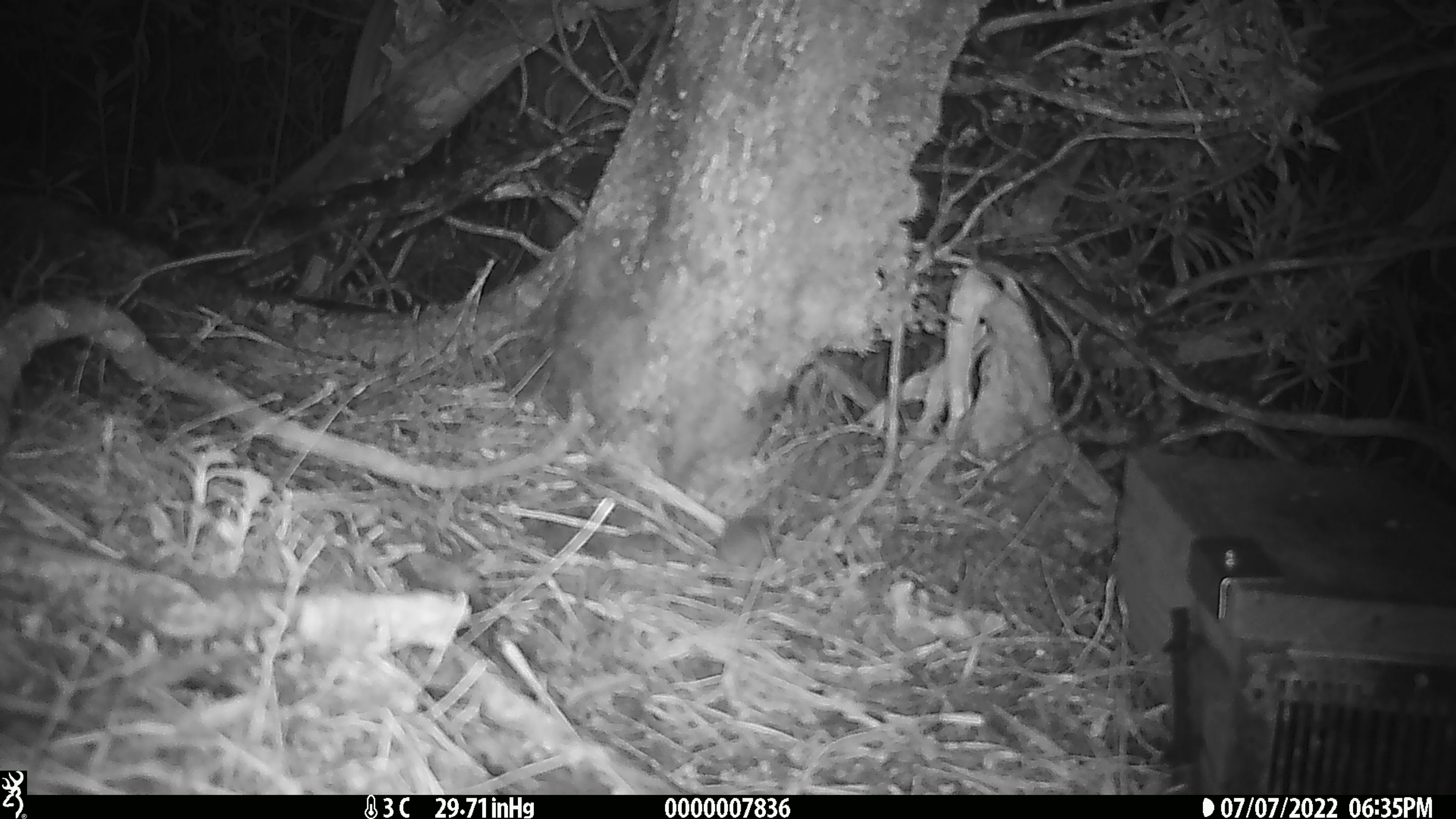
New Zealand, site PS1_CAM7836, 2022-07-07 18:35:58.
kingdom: Animalia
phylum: Chordata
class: Mammalia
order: Rodentia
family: Muridae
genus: Mus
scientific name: Mus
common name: mouse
Mouse (Mus).